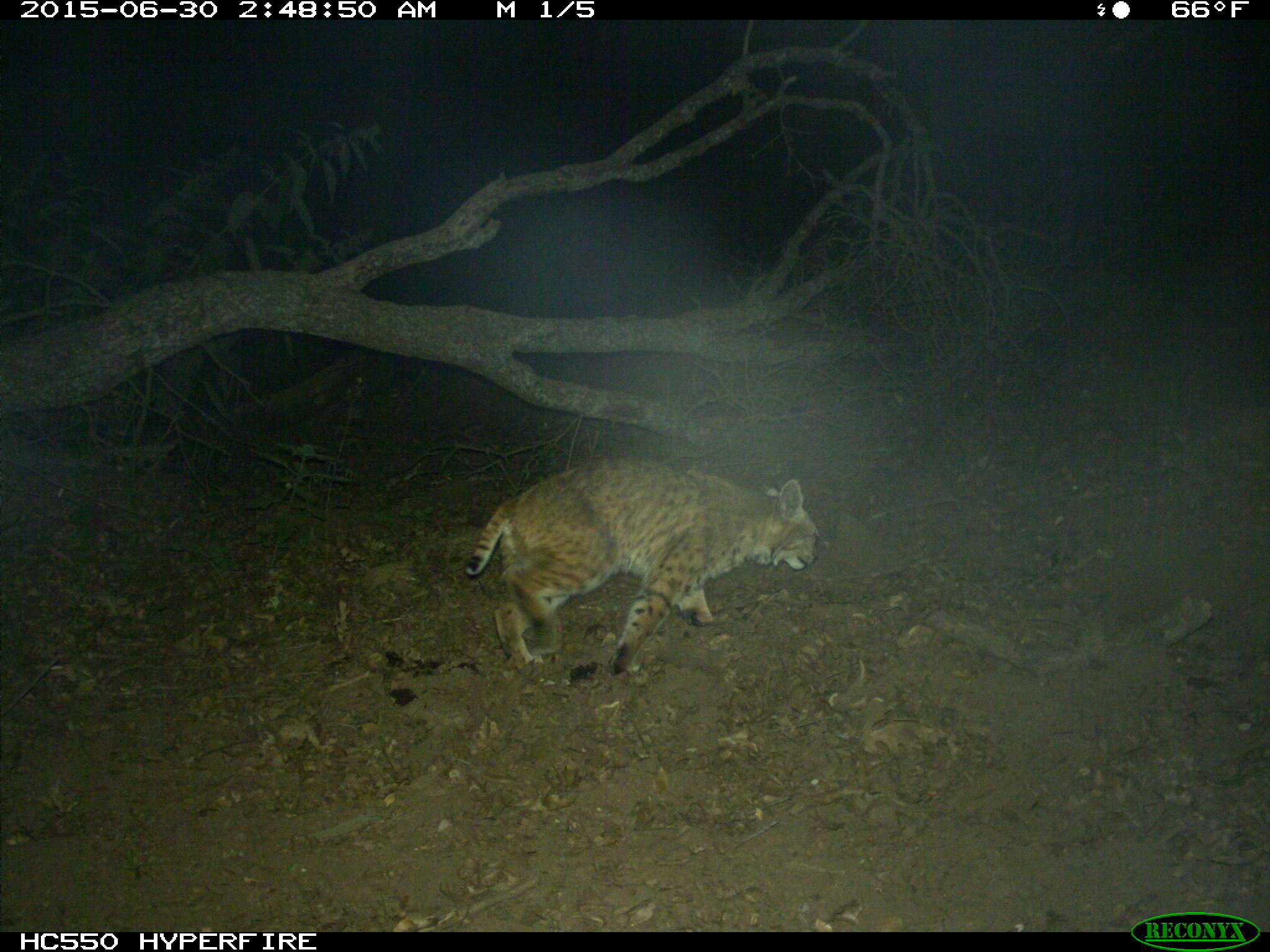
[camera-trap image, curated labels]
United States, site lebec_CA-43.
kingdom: Animalia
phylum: Chordata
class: Mammalia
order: Carnivora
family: Felidae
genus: Lynx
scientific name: Lynx rufus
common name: bobcat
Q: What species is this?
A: Lynx rufus (bobcat).